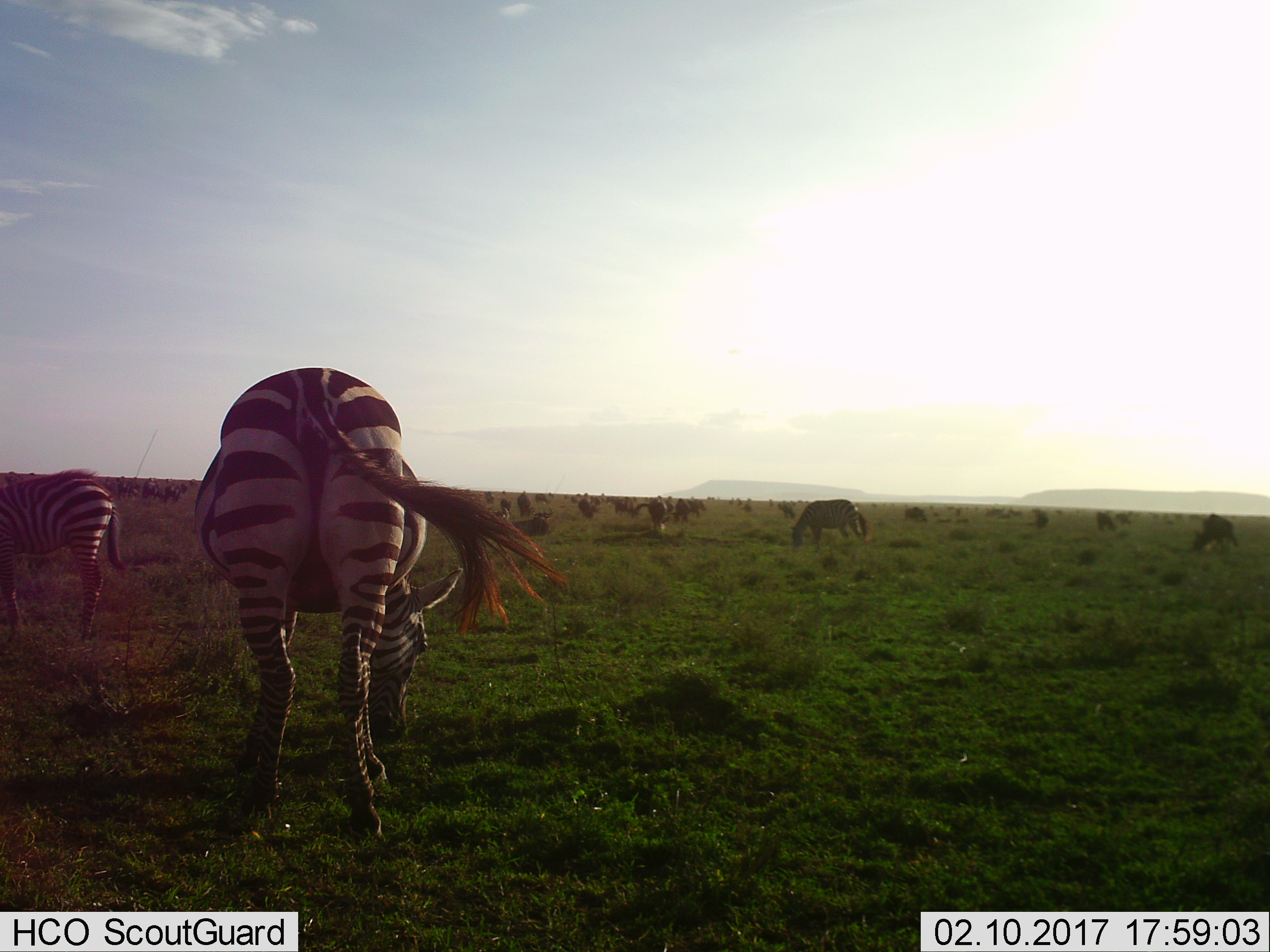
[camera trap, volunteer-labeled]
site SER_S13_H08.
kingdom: Animalia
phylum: Chordata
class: Mammalia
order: Perissodactyla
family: Equidae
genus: Equus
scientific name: Equus quagga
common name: plains zebra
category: zebraplains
Zebraplains (plains zebra) (Equus quagga), count 3. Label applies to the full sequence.